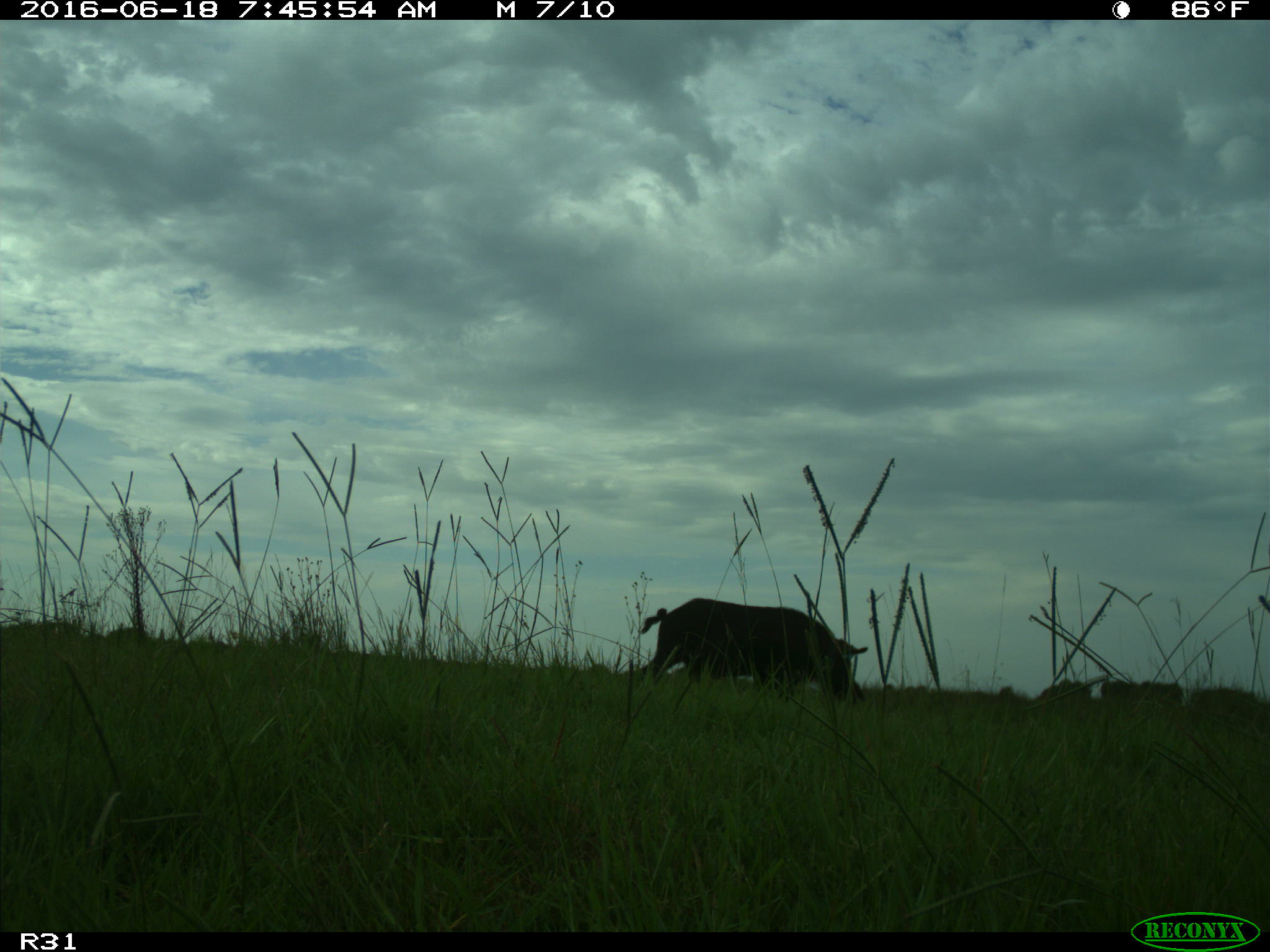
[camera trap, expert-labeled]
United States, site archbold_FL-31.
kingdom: Animalia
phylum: Chordata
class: Mammalia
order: Artiodactyla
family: Suidae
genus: Sus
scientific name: Sus scrofa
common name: wild boar